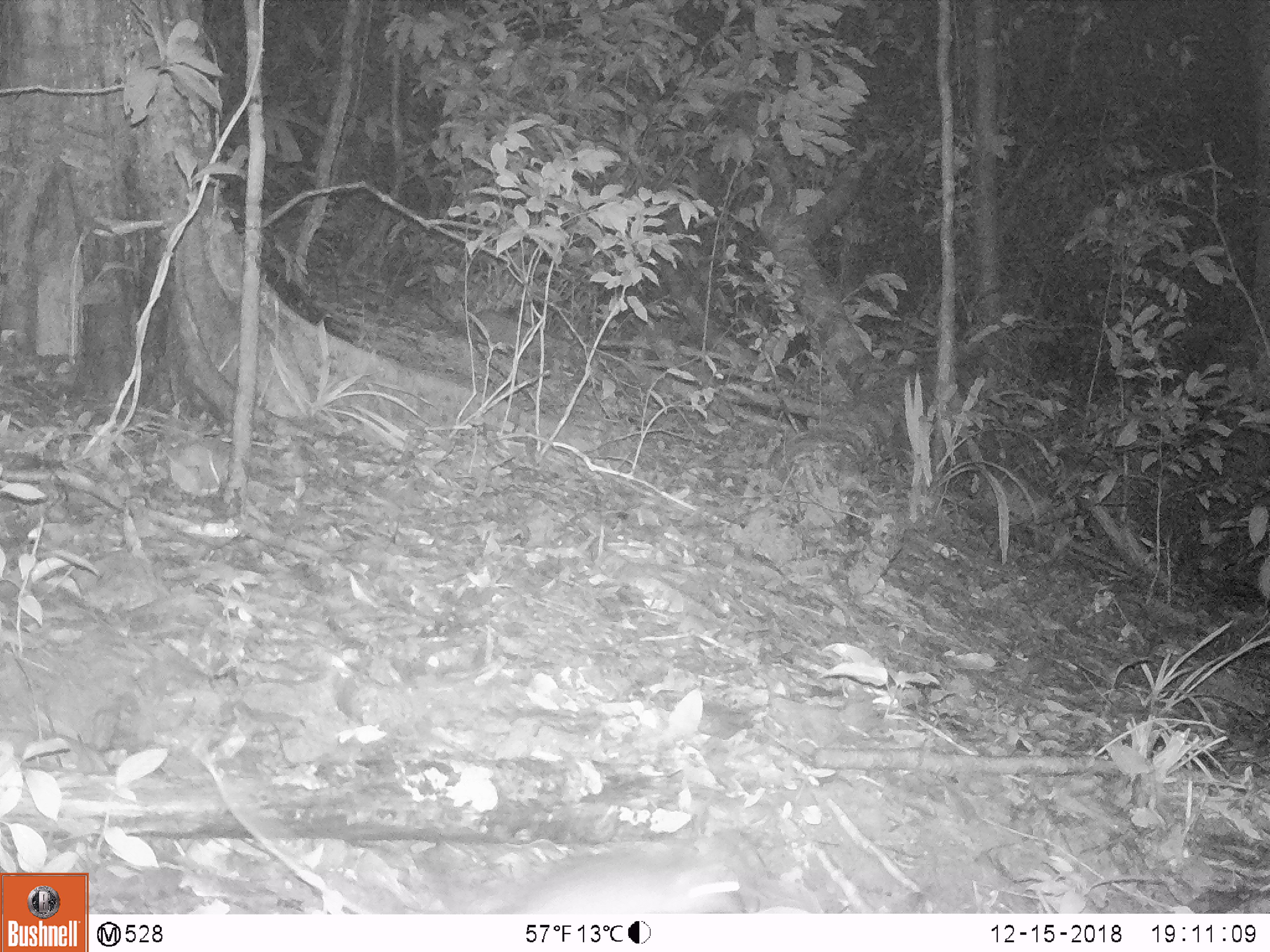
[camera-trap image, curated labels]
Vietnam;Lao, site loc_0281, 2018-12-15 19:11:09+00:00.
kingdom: Animalia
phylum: Chordata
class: Mammalia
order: Rodentia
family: Muridae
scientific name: Muridae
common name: old-world mice and rats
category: unidentified murid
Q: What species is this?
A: Unidentified murid (old-world mice and rats) (Muridae).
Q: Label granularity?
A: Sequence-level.